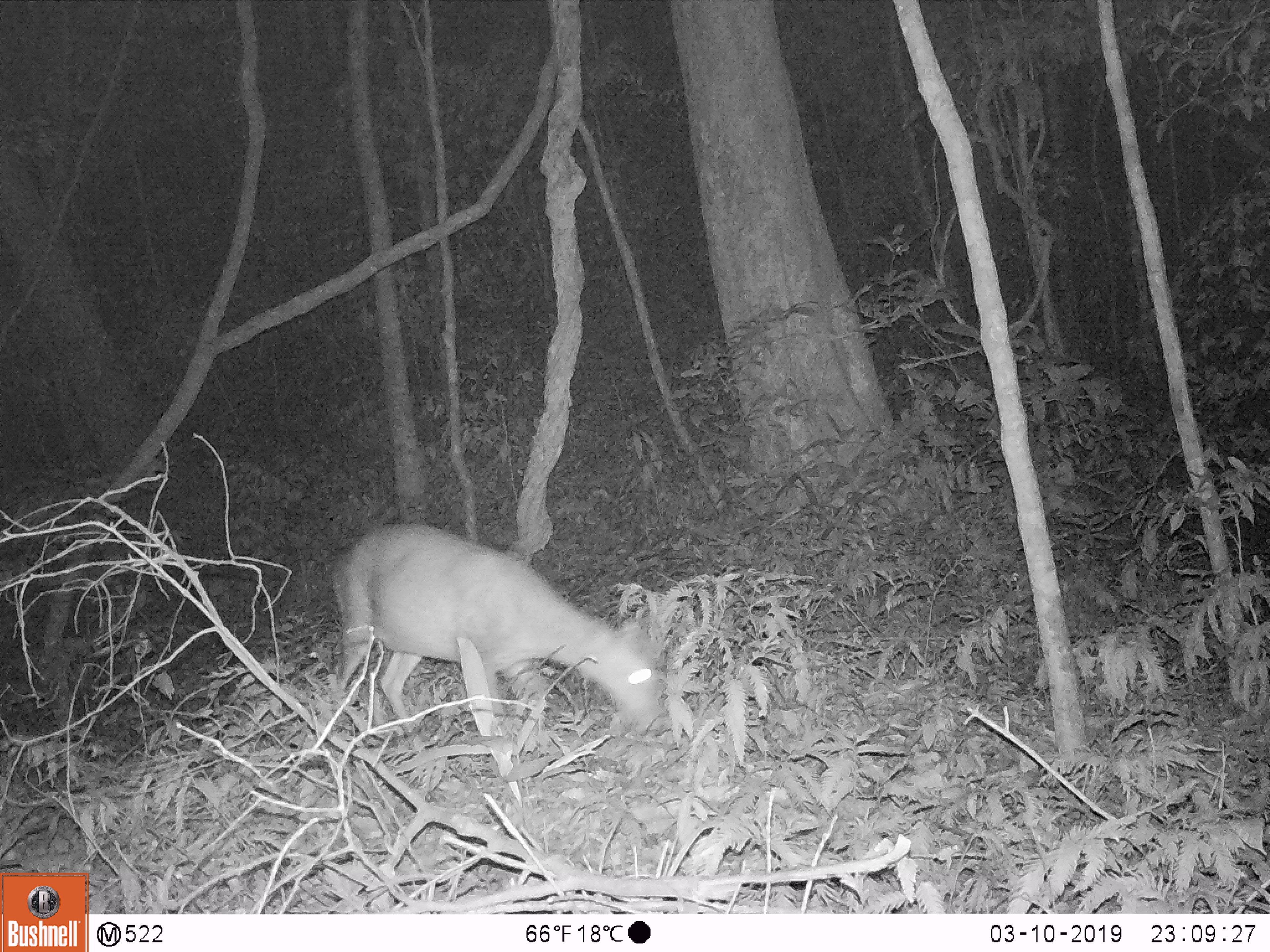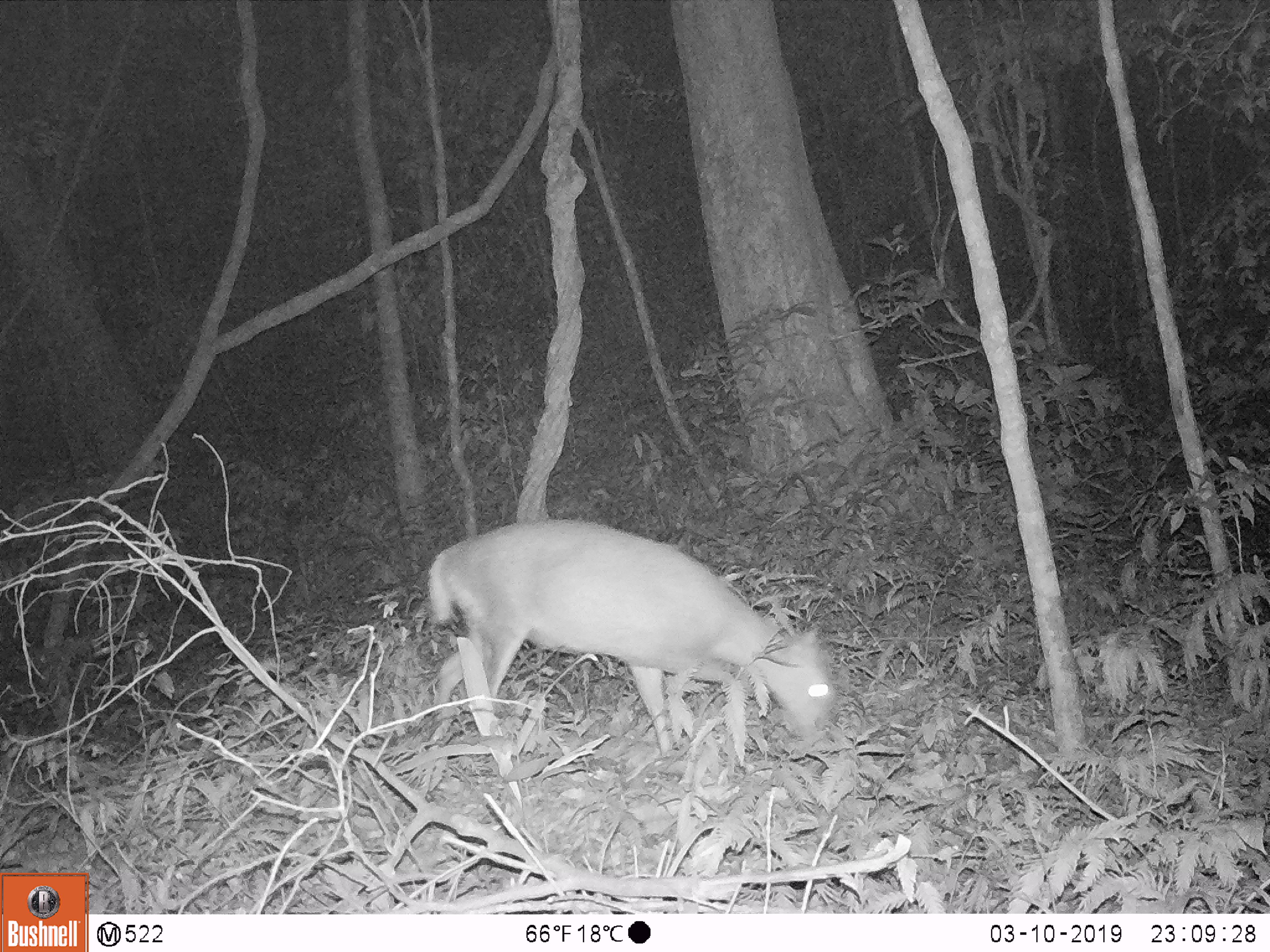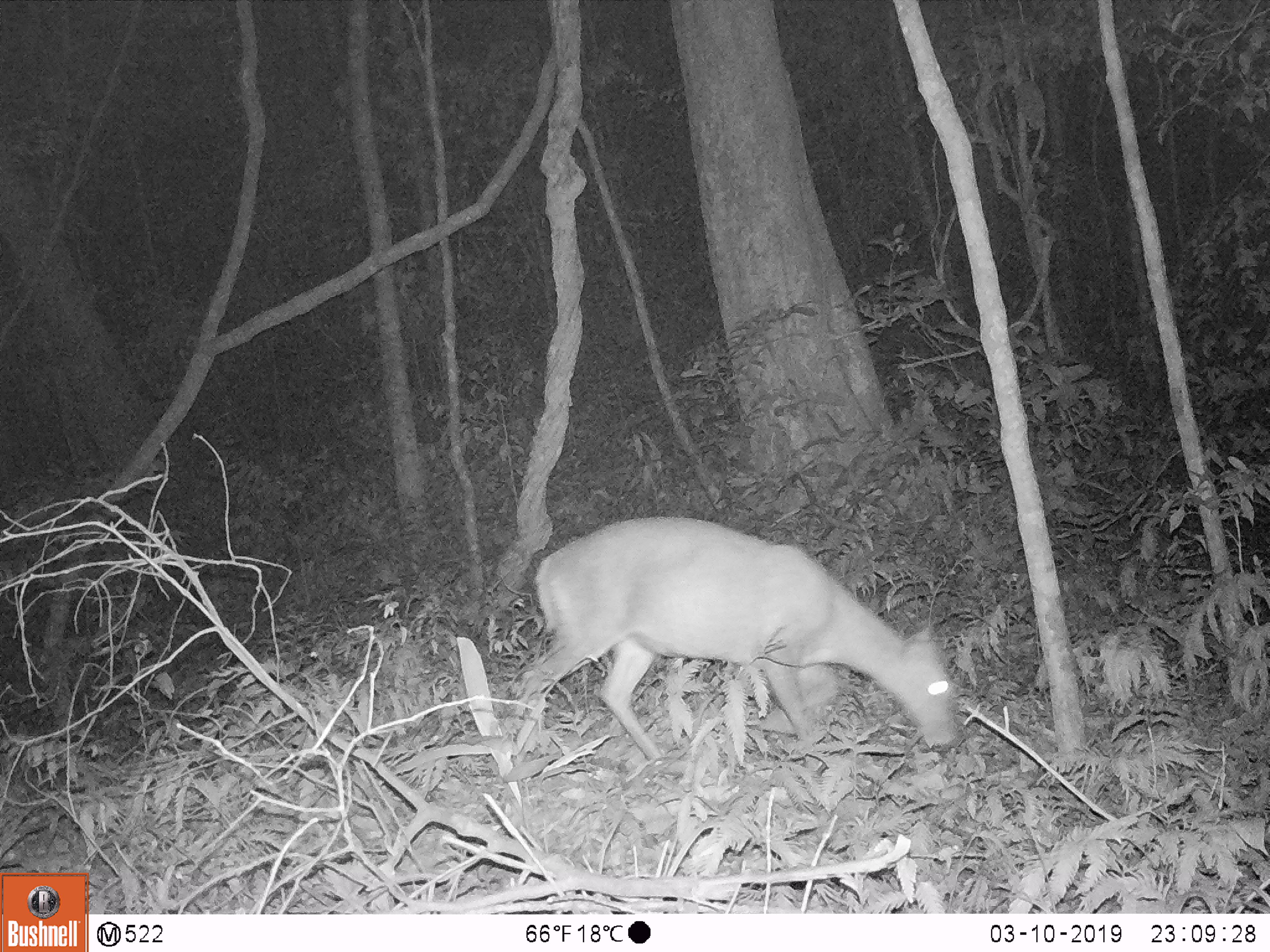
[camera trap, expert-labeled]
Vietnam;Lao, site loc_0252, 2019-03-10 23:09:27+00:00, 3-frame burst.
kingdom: Animalia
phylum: Chordata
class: Mammalia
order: Artiodactyla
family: Cervidae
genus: Muntiacus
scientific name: Muntiacus rooseveltorum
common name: roosevelt's muntjac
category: roosevelts muntjac group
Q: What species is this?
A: Roosevelts muntjac group (roosevelt's muntjac) (Muntiacus rooseveltorum).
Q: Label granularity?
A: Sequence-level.